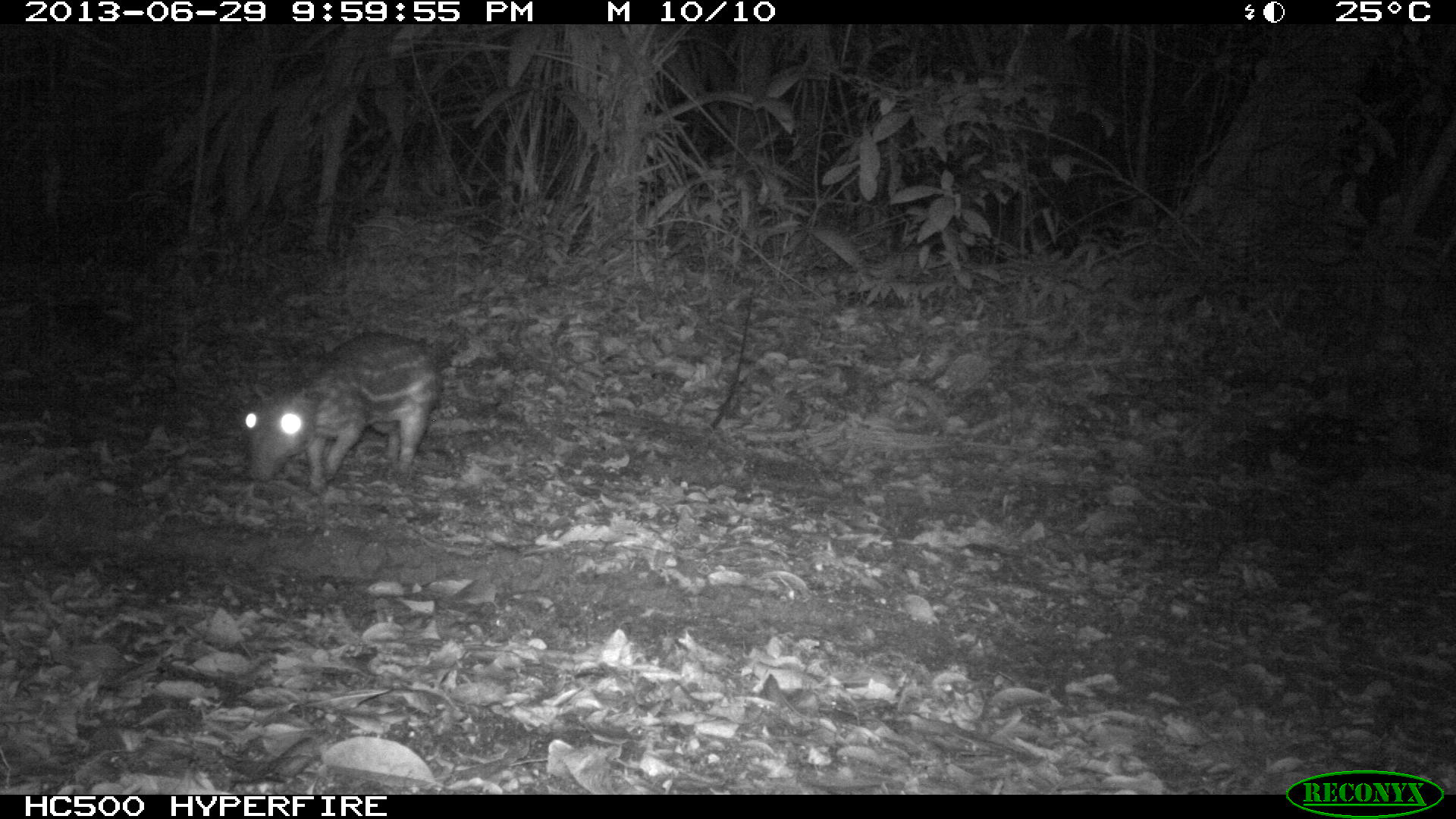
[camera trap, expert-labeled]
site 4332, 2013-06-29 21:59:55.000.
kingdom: Animalia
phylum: Chordata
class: Mammalia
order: Rodentia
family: Cuniculidae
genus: Cuniculus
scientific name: Cuniculus paca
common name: lowland paca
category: agouti paca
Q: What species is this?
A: Agouti paca (lowland paca) (Cuniculus paca).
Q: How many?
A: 1.